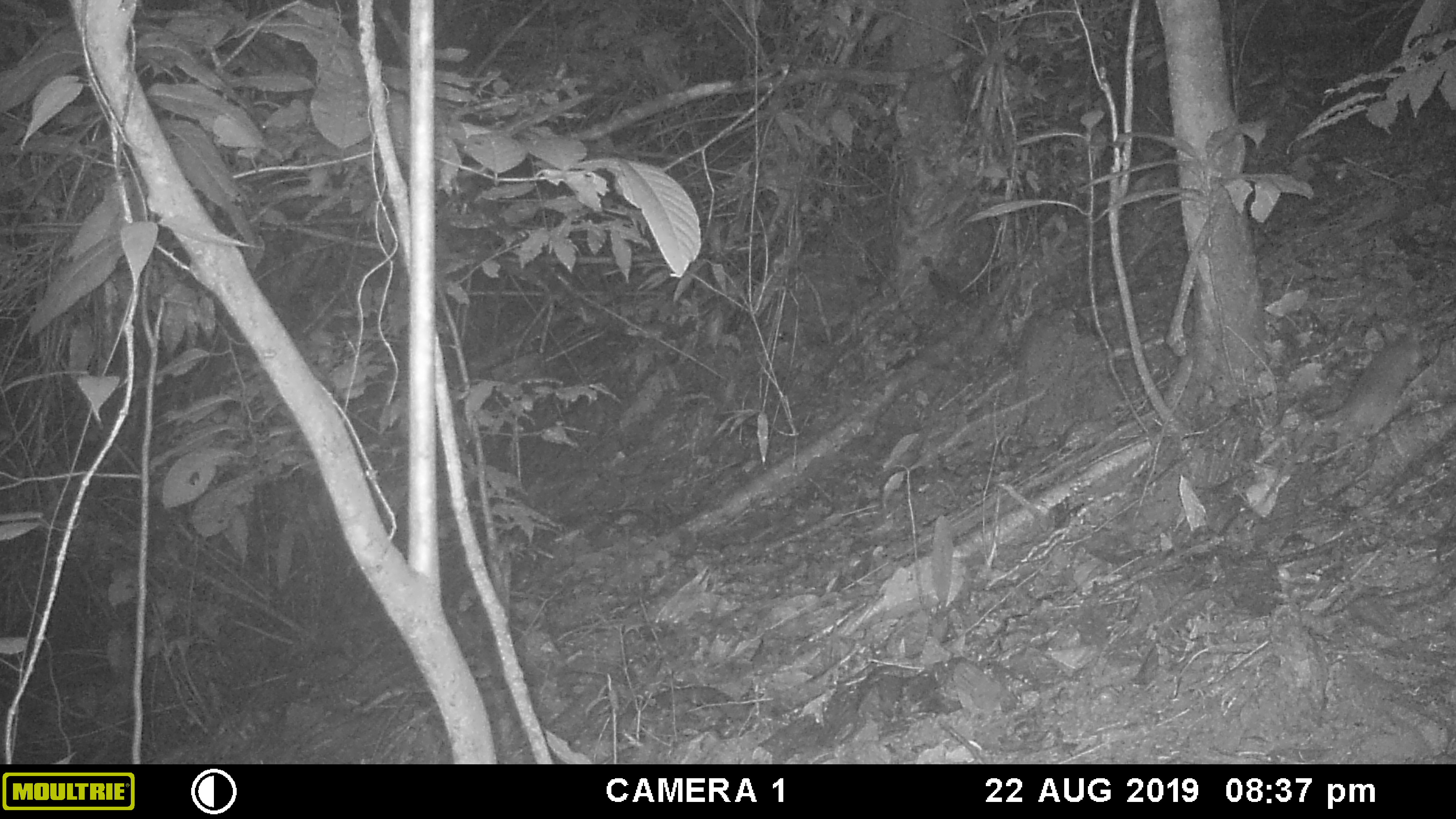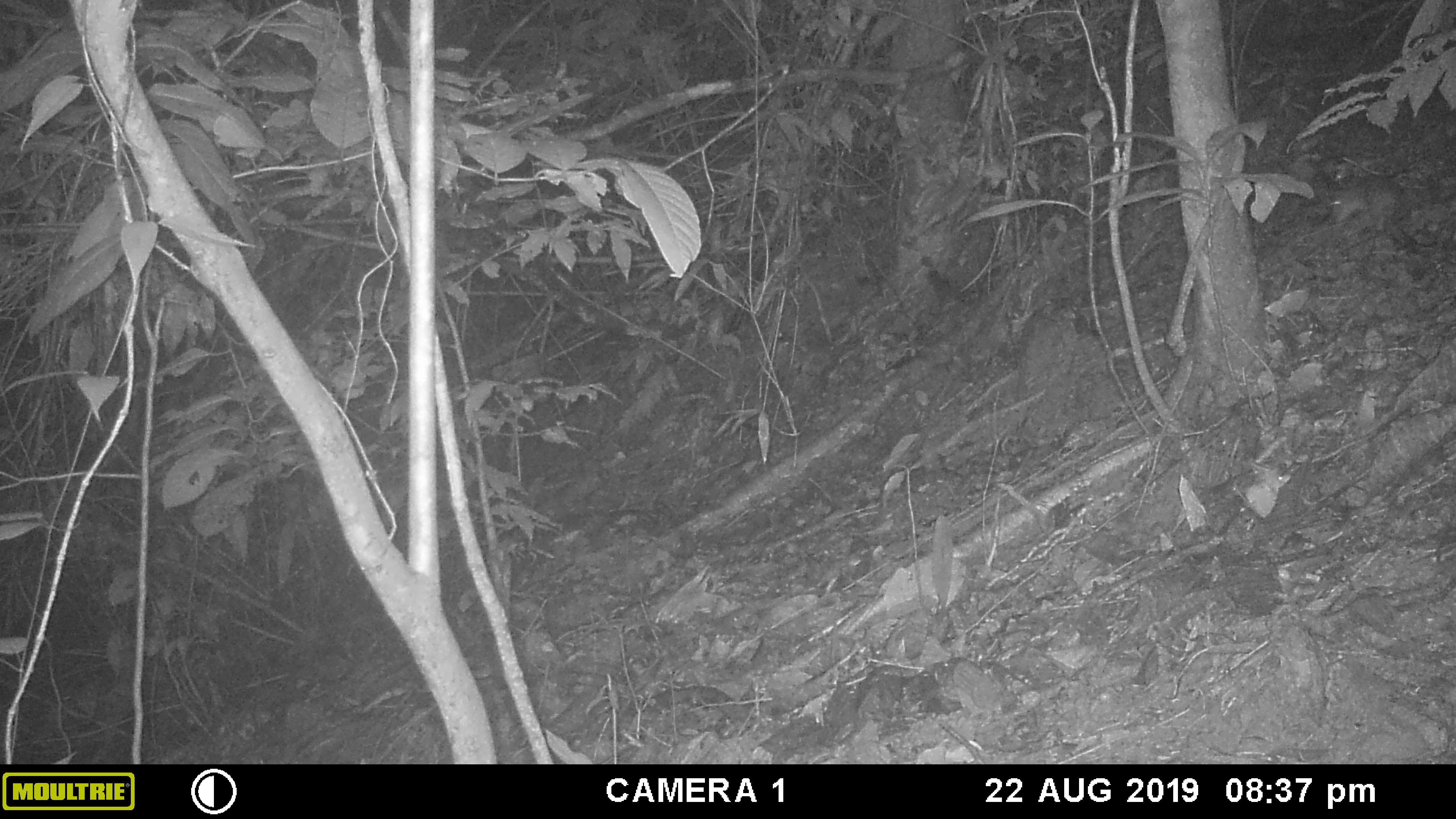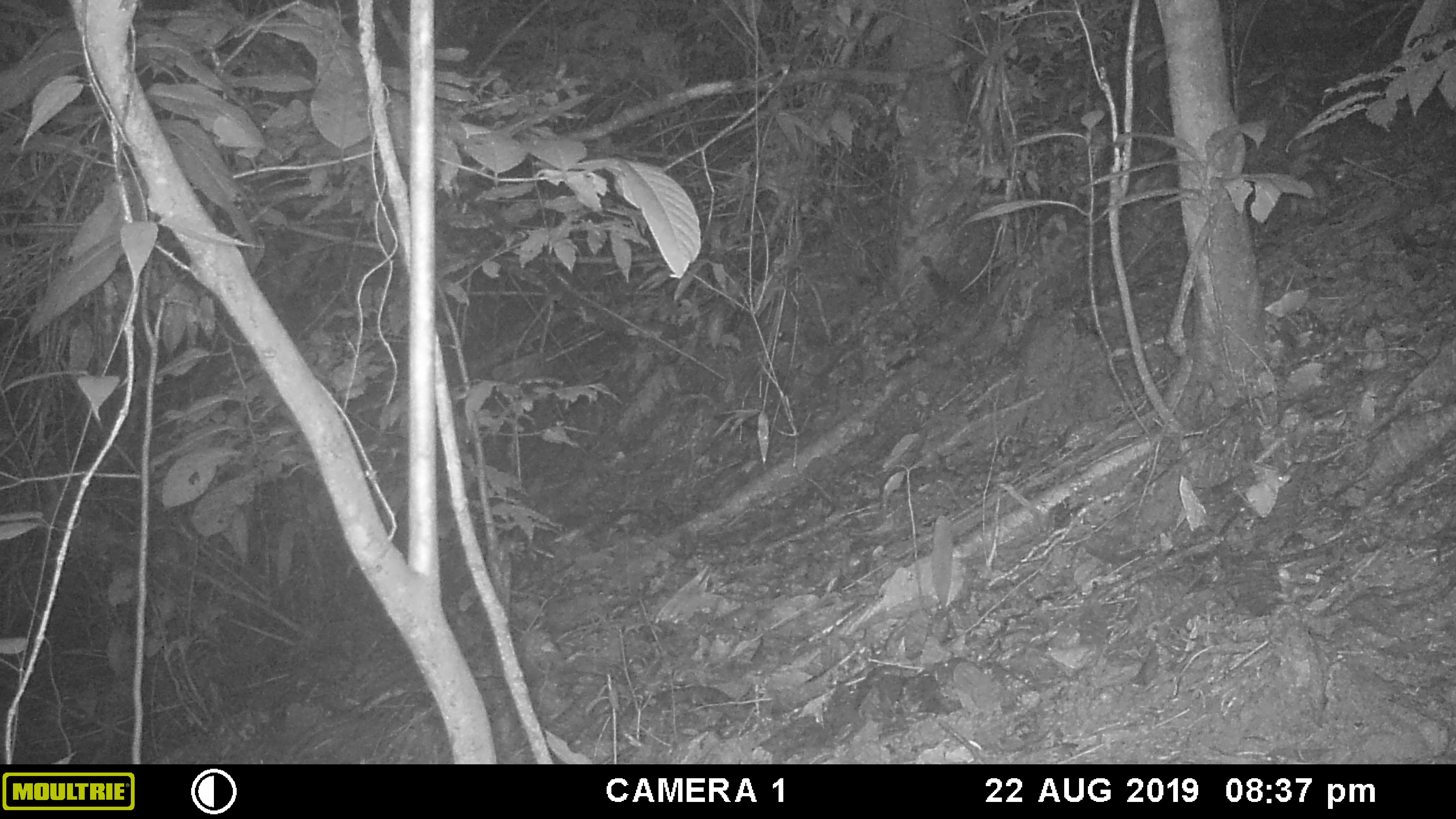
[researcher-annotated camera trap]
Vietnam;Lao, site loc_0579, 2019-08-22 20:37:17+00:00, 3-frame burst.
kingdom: Animalia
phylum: Chordata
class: Mammalia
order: Carnivora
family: Mustelidae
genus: Melogale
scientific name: Melogale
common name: ferret badger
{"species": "ferret badger (Melogale)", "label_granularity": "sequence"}